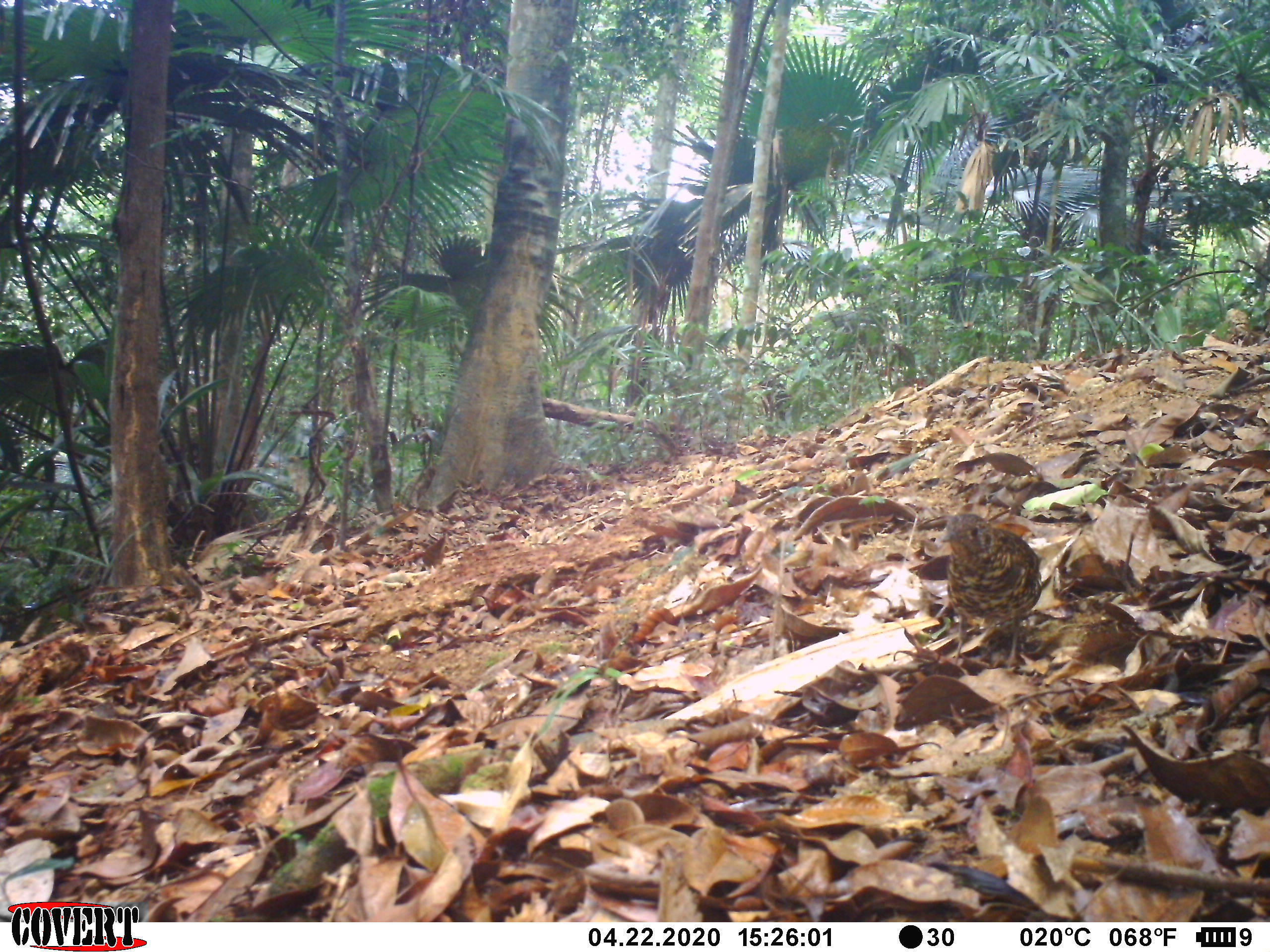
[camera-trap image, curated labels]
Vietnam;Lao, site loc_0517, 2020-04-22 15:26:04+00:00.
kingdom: Animalia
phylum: Chordata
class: Aves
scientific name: Aves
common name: bird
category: unidentified bird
Unidentified bird (bird) (Aves). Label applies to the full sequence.